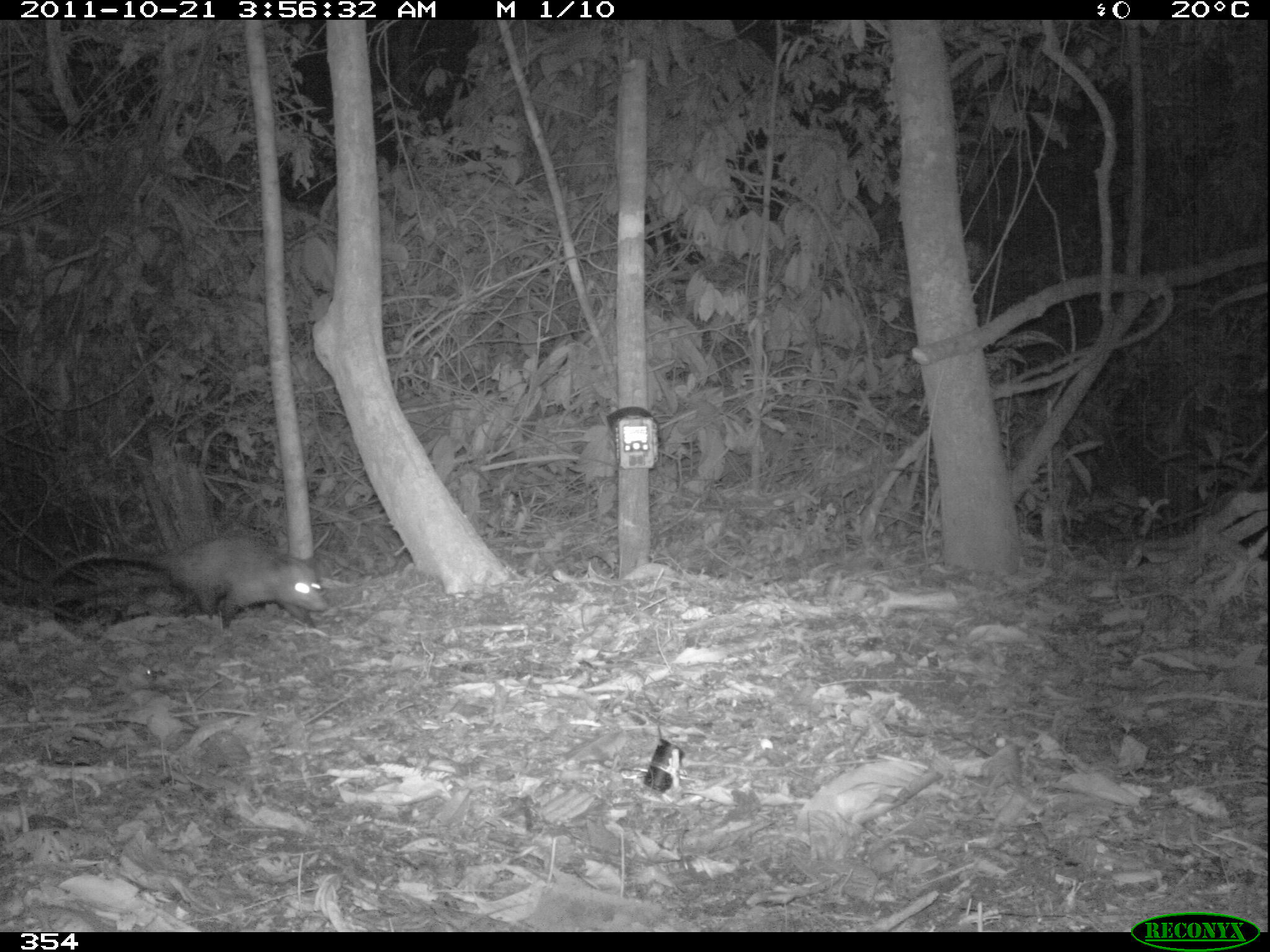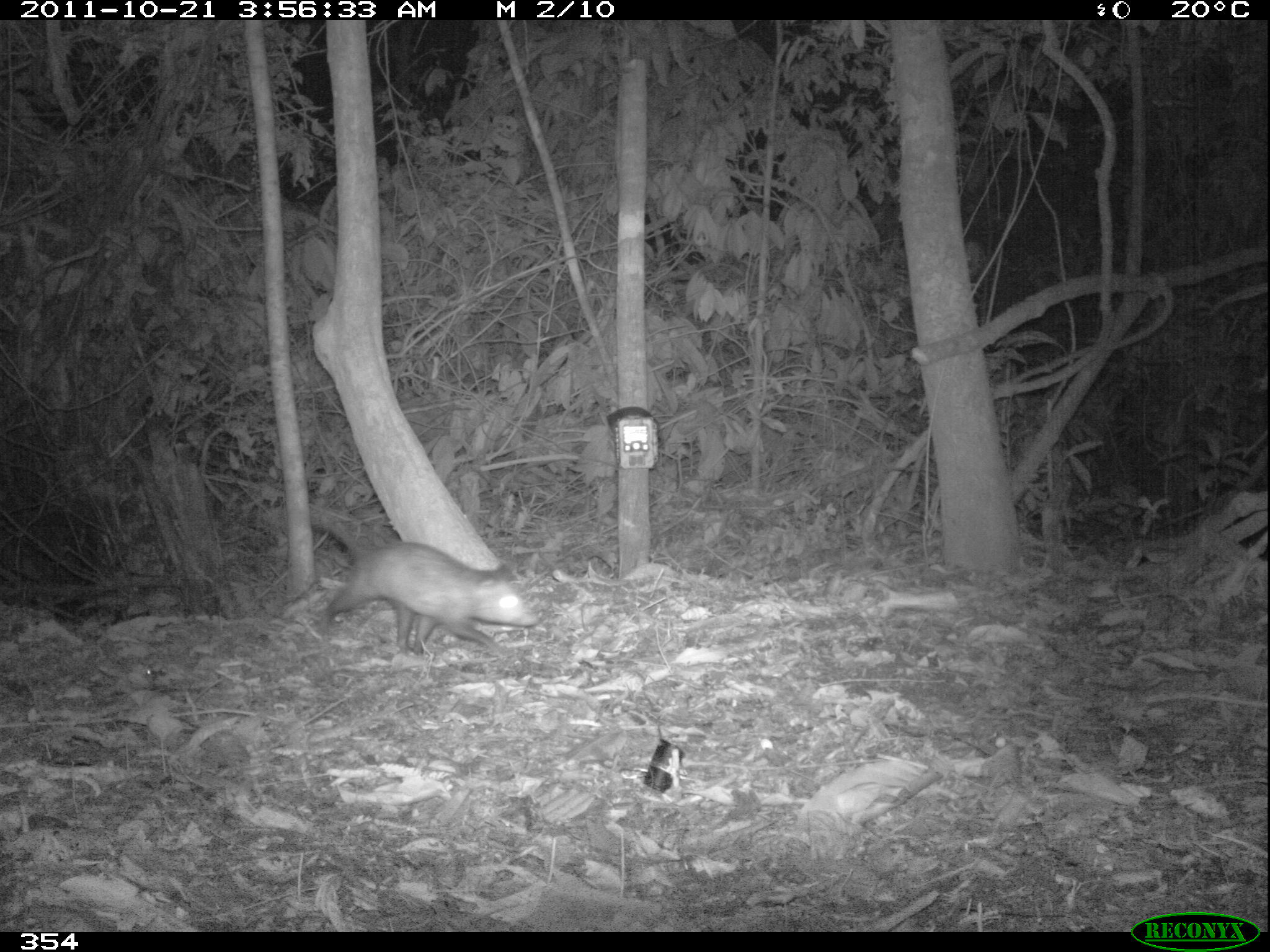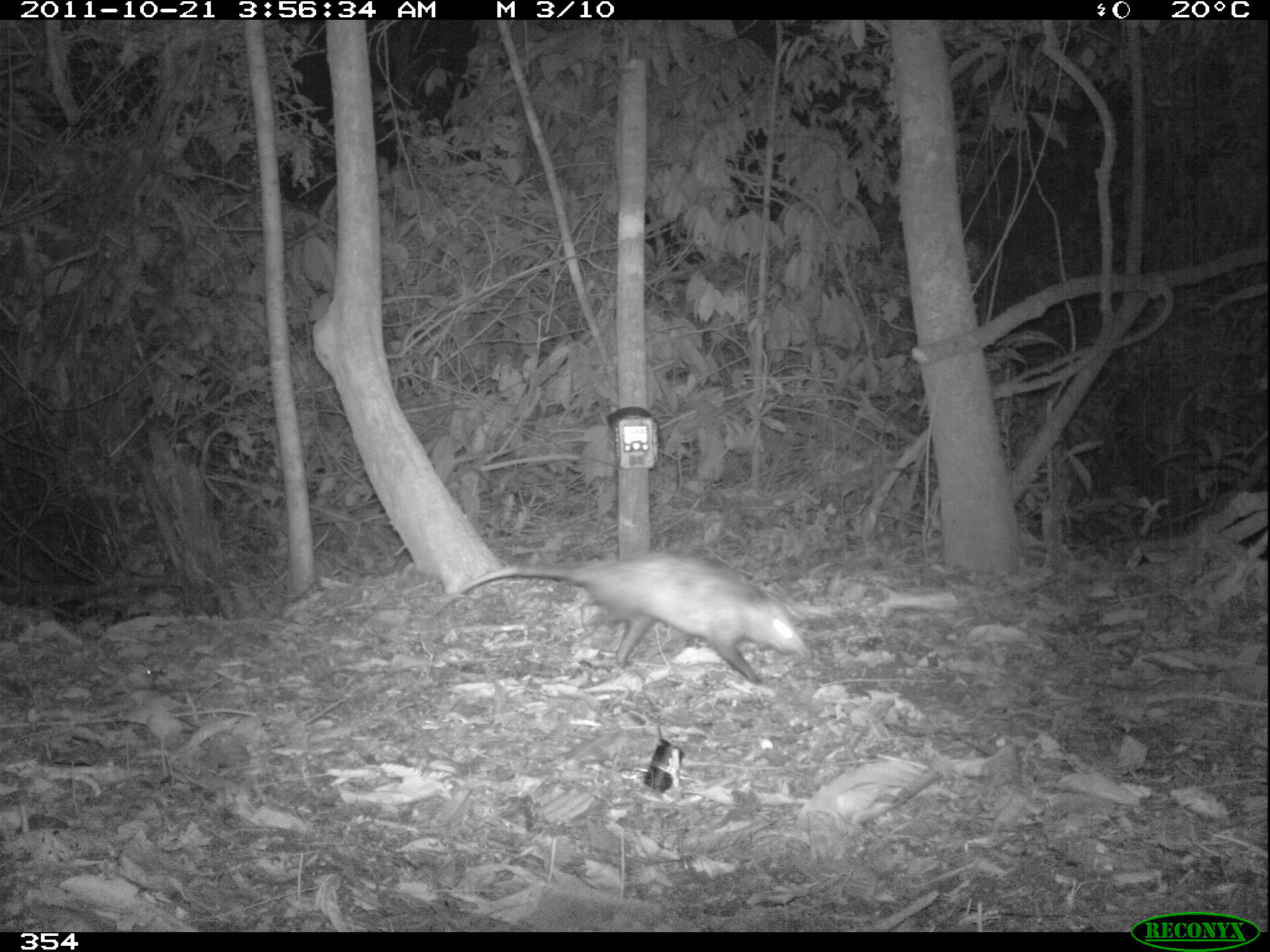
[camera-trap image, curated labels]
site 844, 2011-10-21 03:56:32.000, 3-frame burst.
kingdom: Animalia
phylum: Chordata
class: Mammalia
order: Didelphimorphia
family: Didelphidae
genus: Didelphis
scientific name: Didelphis marsupialis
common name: southern opossum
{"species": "Didelphis marsupialis (southern opossum)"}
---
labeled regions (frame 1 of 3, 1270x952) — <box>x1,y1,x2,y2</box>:
didelphis marsupialis: <box>34,529,329,628</box>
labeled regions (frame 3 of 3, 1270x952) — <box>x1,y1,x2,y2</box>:
didelphis marsupialis: <box>432,549,809,686</box>